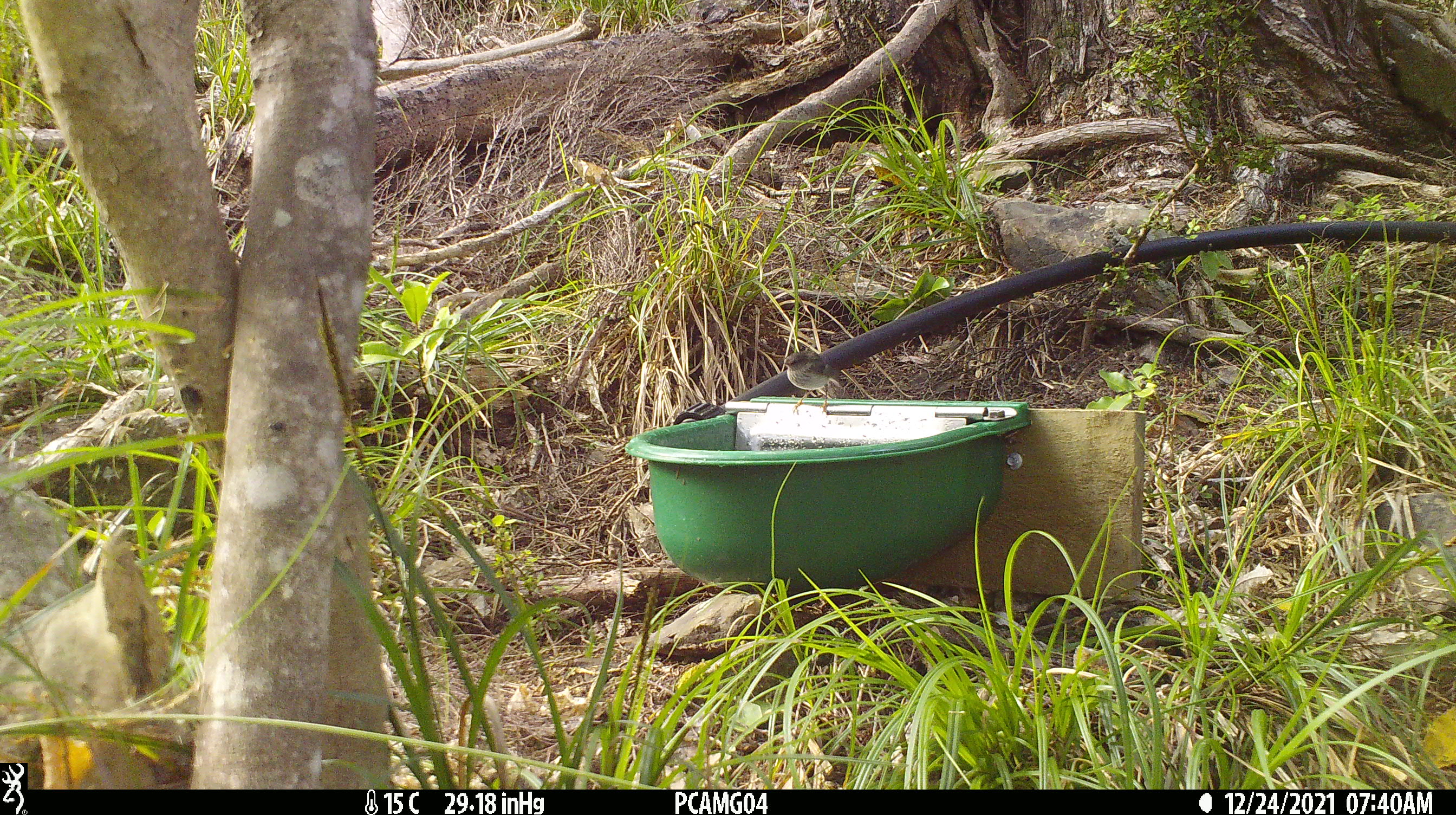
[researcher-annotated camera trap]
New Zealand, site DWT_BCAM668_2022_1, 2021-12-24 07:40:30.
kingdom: Animalia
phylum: Chordata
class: Aves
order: Passeriformes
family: Acanthisittidae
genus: Acanthisitta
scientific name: Acanthisitta chloris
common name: rifleman